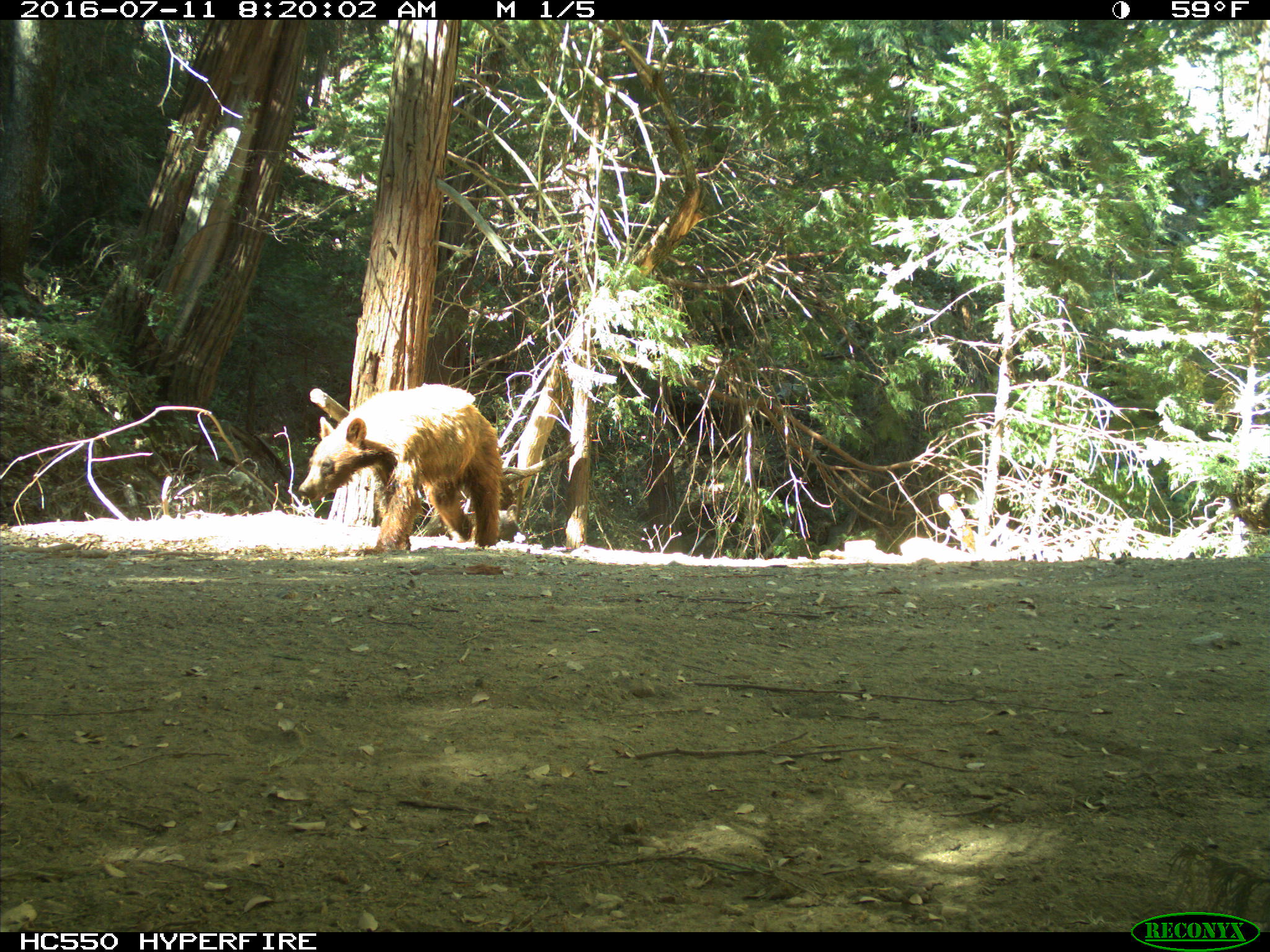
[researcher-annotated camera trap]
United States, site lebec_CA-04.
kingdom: Animalia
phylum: Chordata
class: Mammalia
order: Carnivora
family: Ursidae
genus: Ursus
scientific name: Ursus americanus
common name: american black bear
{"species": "Ursus americanus (american black bear)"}